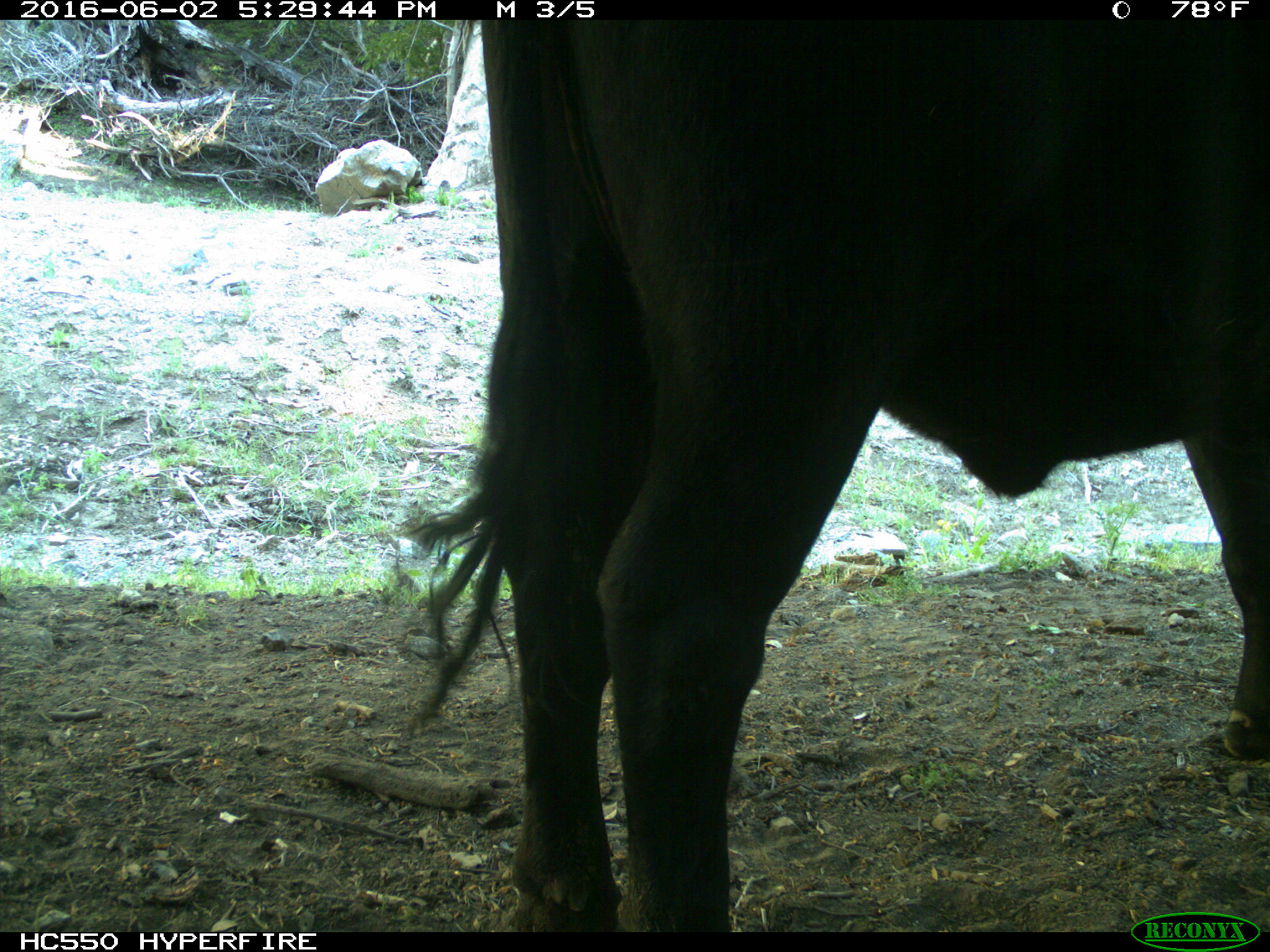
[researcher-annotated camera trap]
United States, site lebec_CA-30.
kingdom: Animalia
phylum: Chordata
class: Mammalia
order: Artiodactyla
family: Bovidae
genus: Bos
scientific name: Bos taurus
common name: domestic cow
Bos taurus (domestic cow).